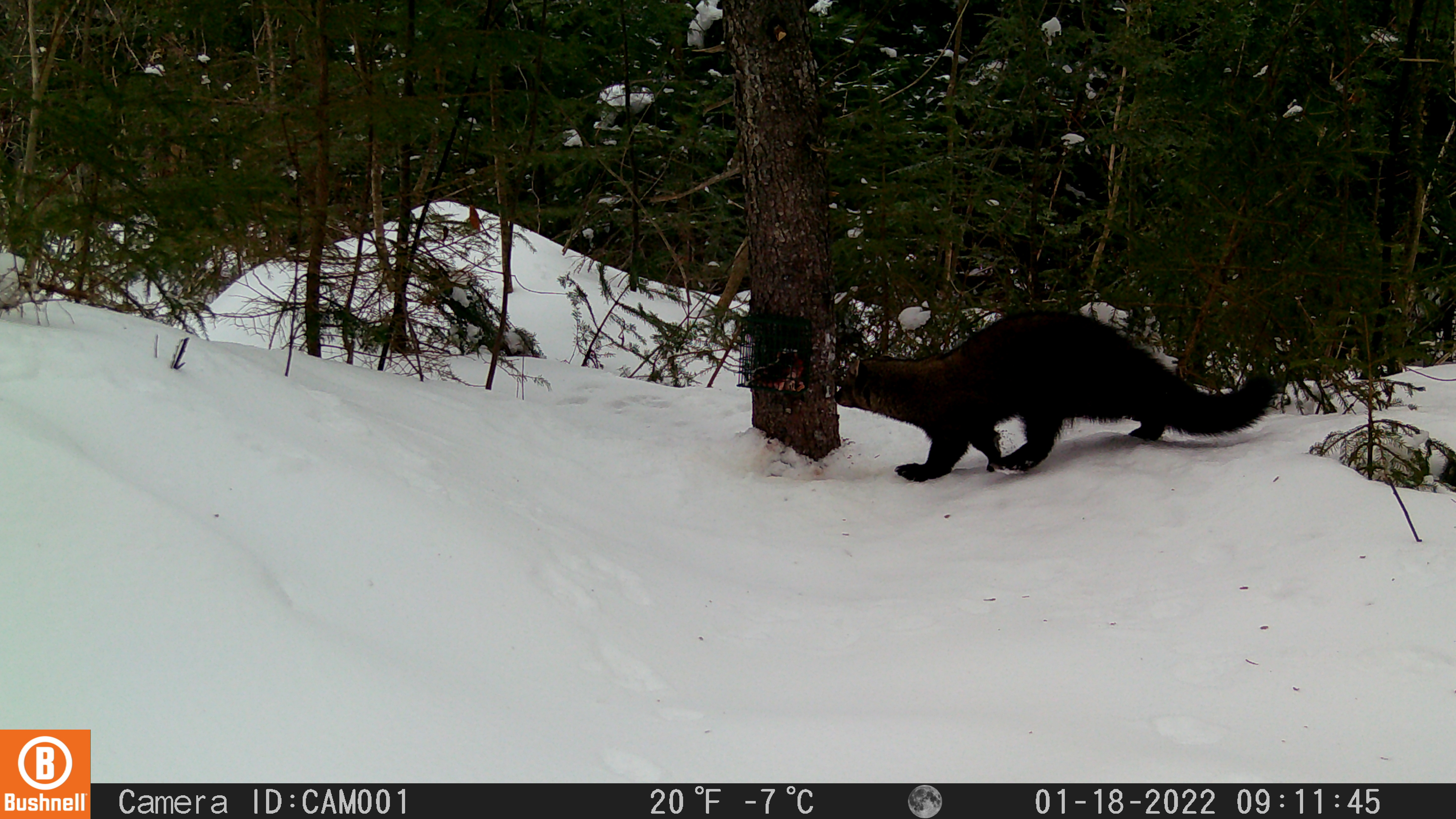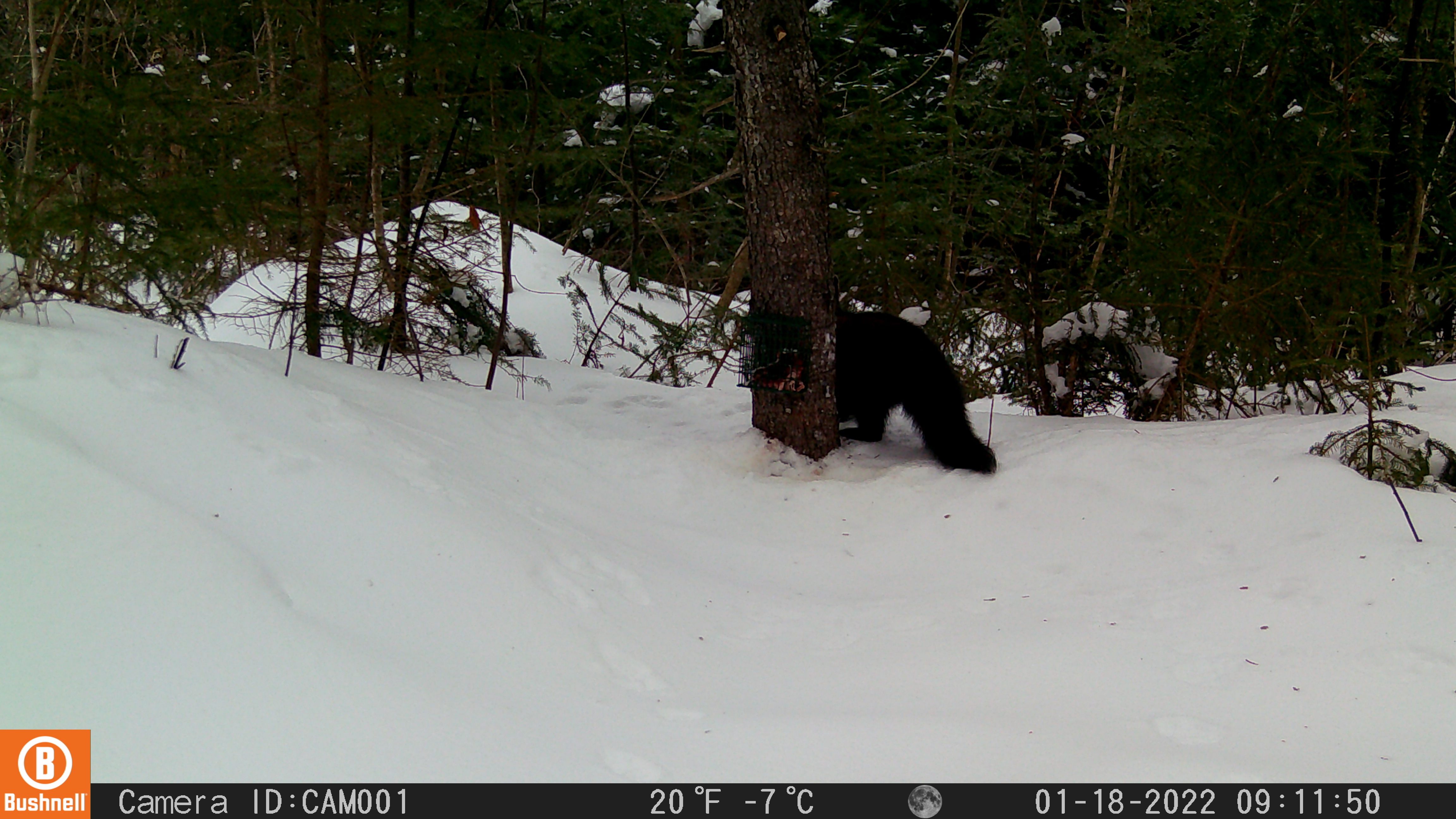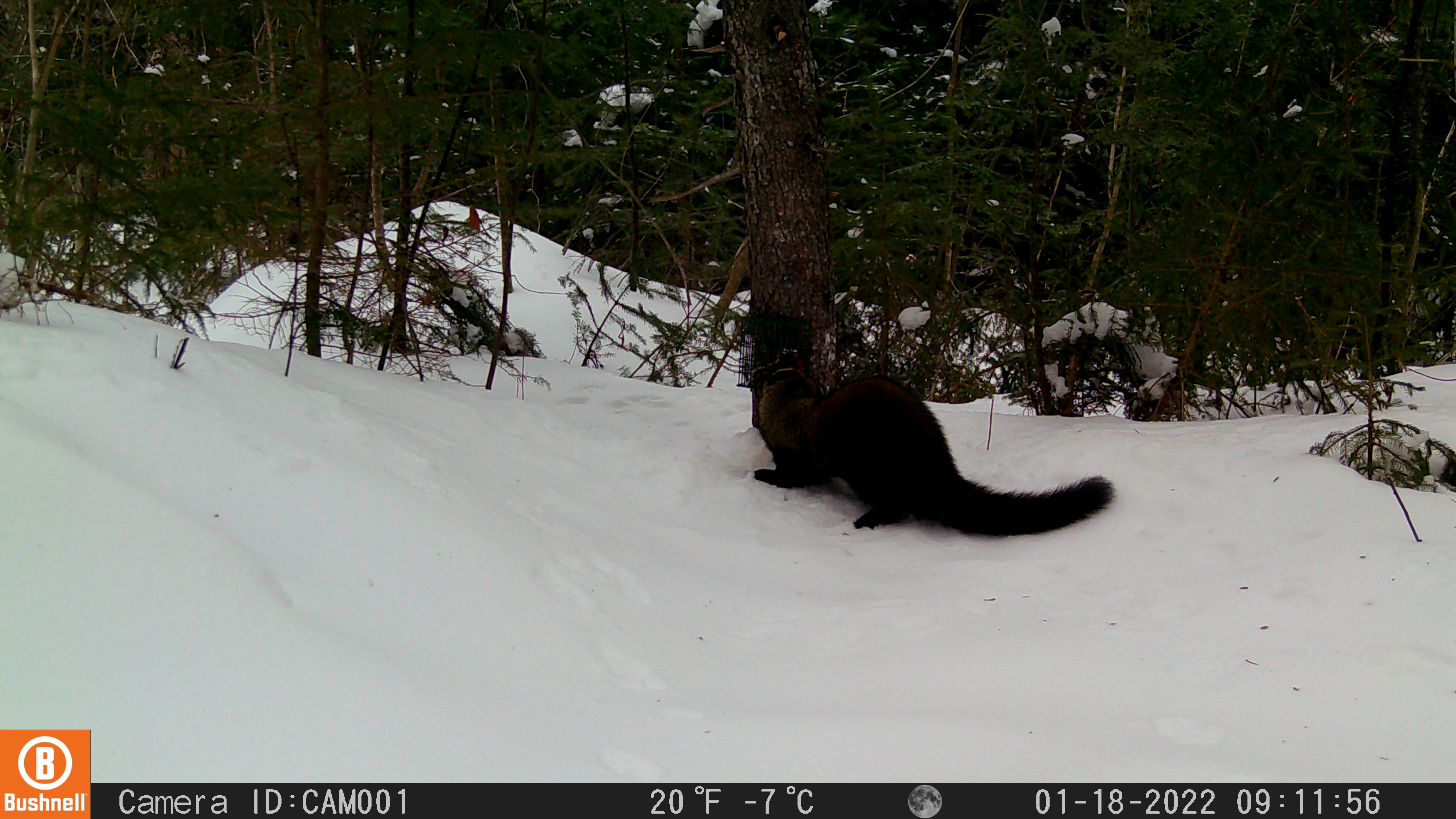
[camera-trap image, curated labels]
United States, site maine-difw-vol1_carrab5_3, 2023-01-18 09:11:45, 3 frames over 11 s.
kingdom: Animalia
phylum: Chordata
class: Mammalia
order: Carnivora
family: Mustelidae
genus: Pekania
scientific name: Pekania pennanti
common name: fisher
Fisher (Pekania pennanti).